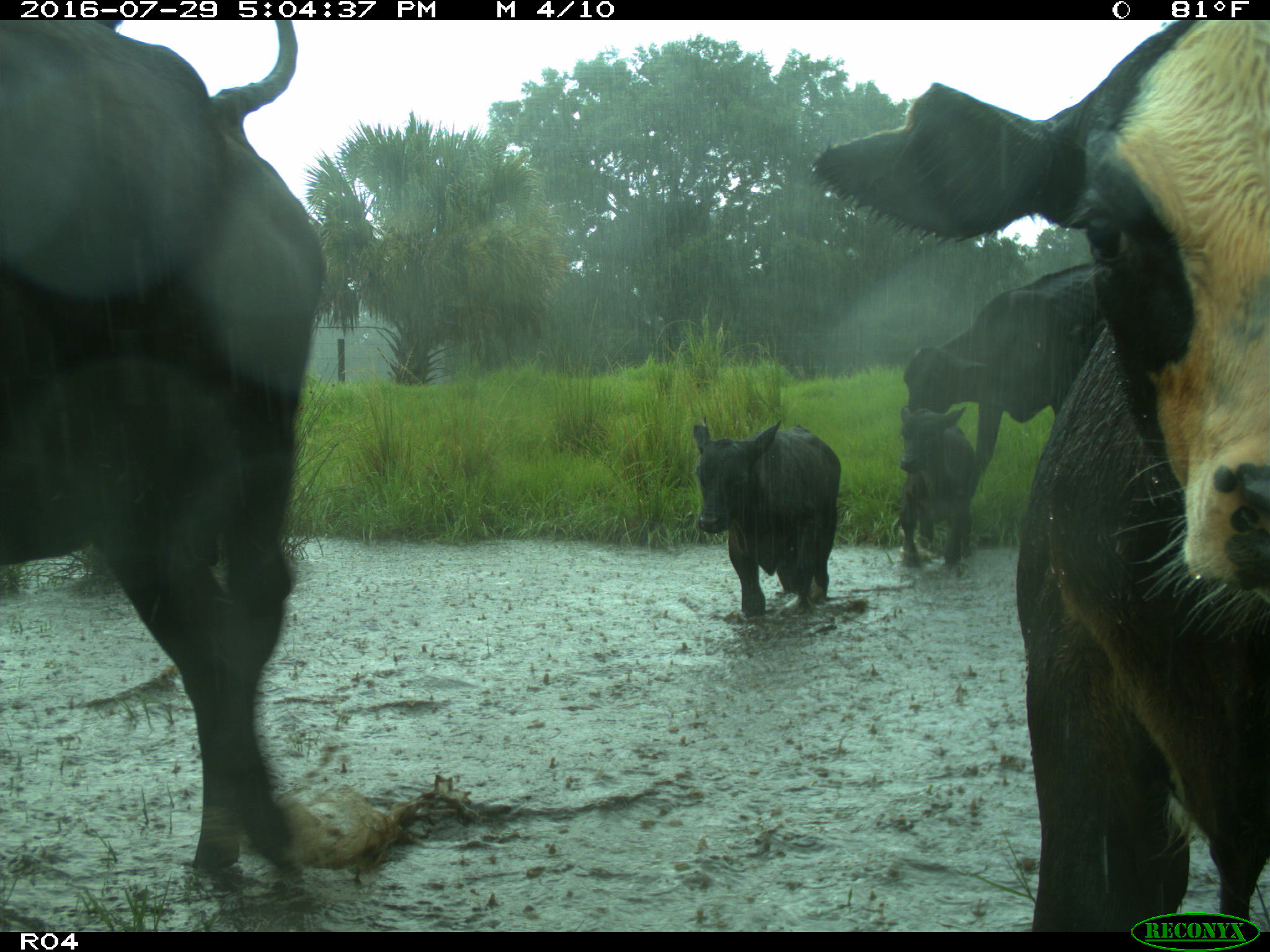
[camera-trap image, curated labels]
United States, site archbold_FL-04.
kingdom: Animalia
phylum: Chordata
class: Mammalia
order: Artiodactyla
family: Bovidae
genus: Bos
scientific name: Bos taurus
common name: domestic cow